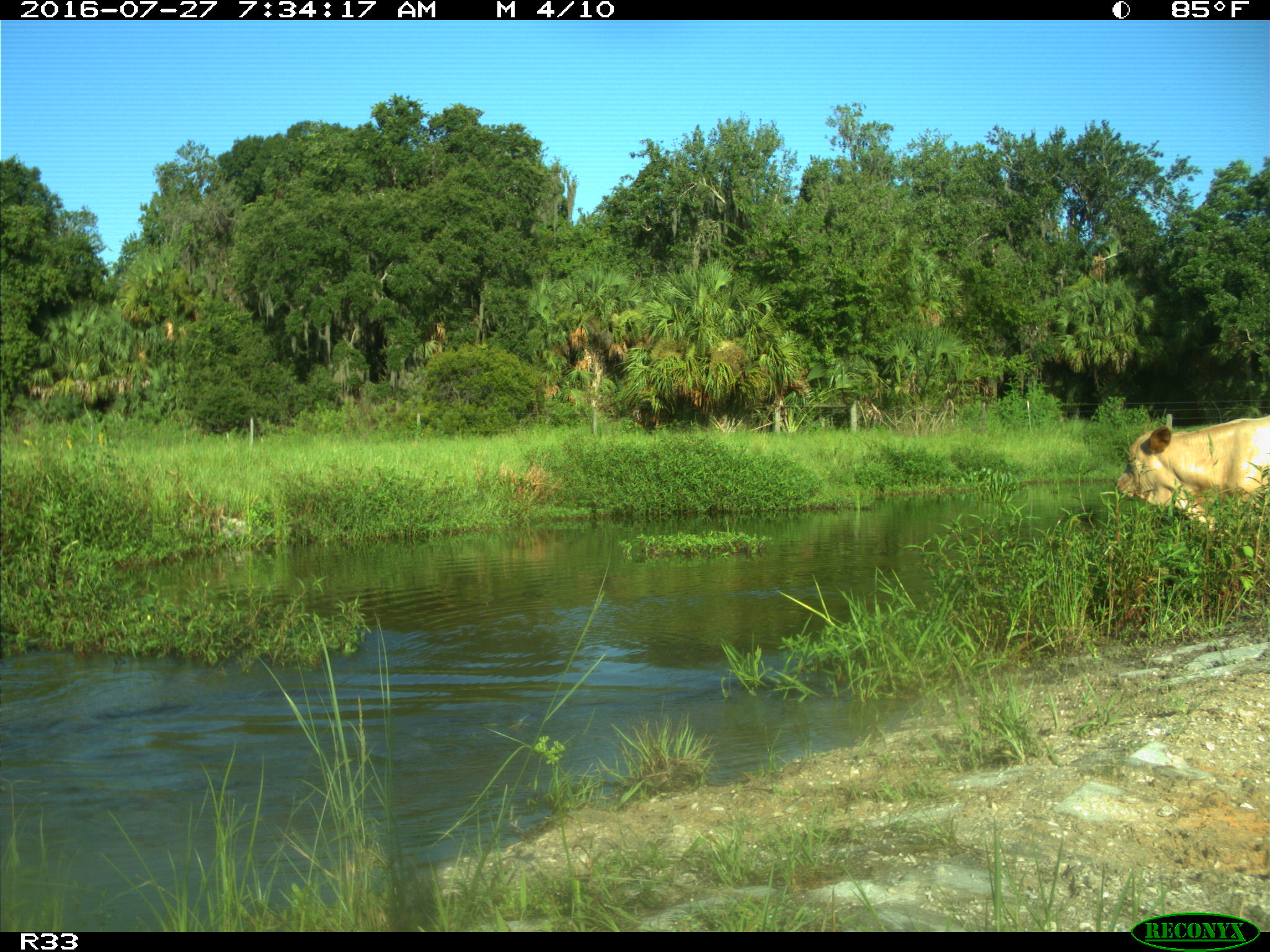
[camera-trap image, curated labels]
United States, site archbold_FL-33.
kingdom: Animalia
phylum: Chordata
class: Mammalia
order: Artiodactyla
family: Bovidae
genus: Bos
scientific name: Bos taurus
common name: domestic cow